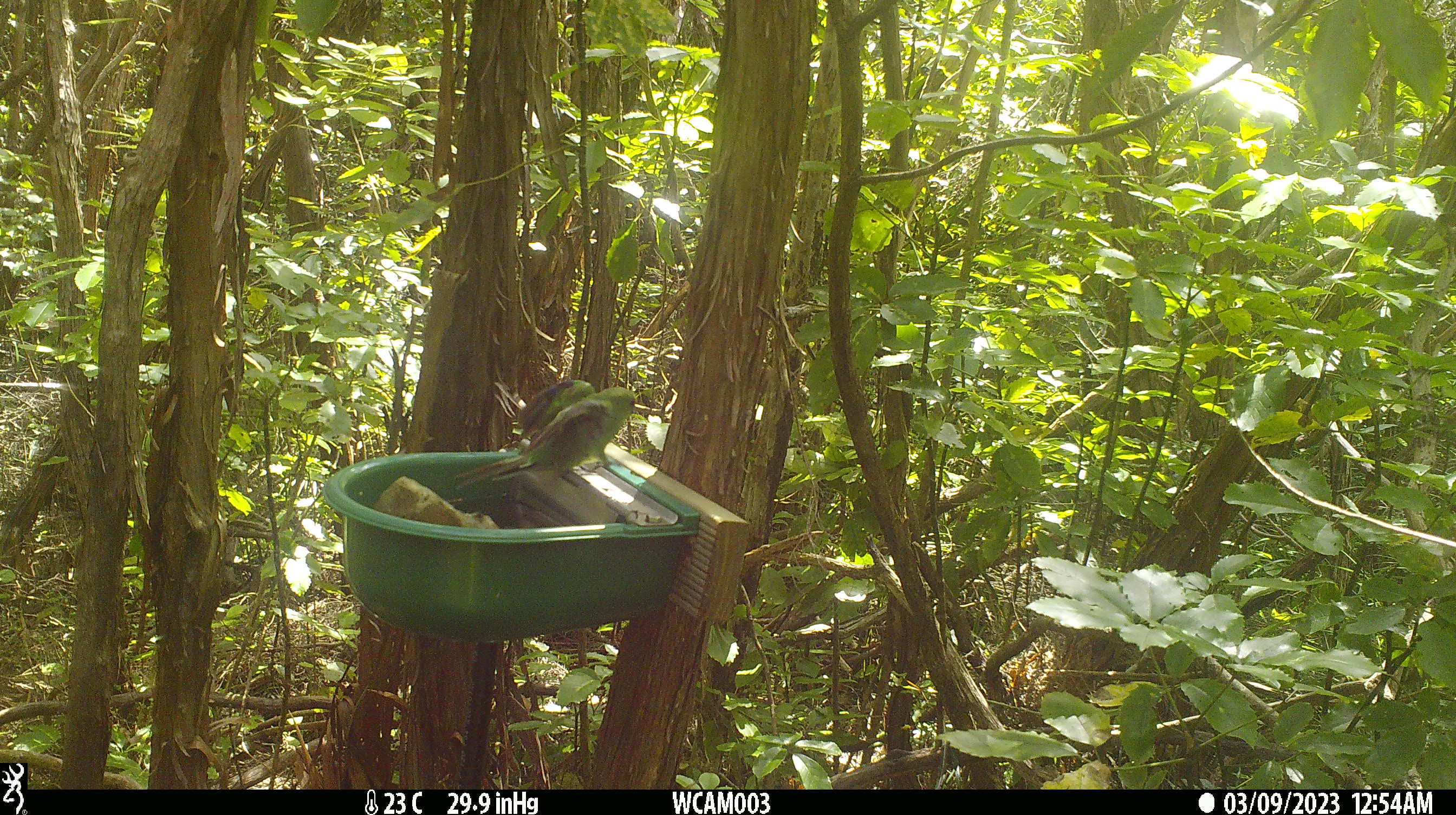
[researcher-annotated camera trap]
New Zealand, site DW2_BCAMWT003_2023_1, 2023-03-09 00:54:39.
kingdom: Animalia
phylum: Chordata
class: Aves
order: Psittaciformes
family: Psittaculidae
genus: Cyanoramphus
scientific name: Cyanoramphus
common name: parakeet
Parakeet (Cyanoramphus).